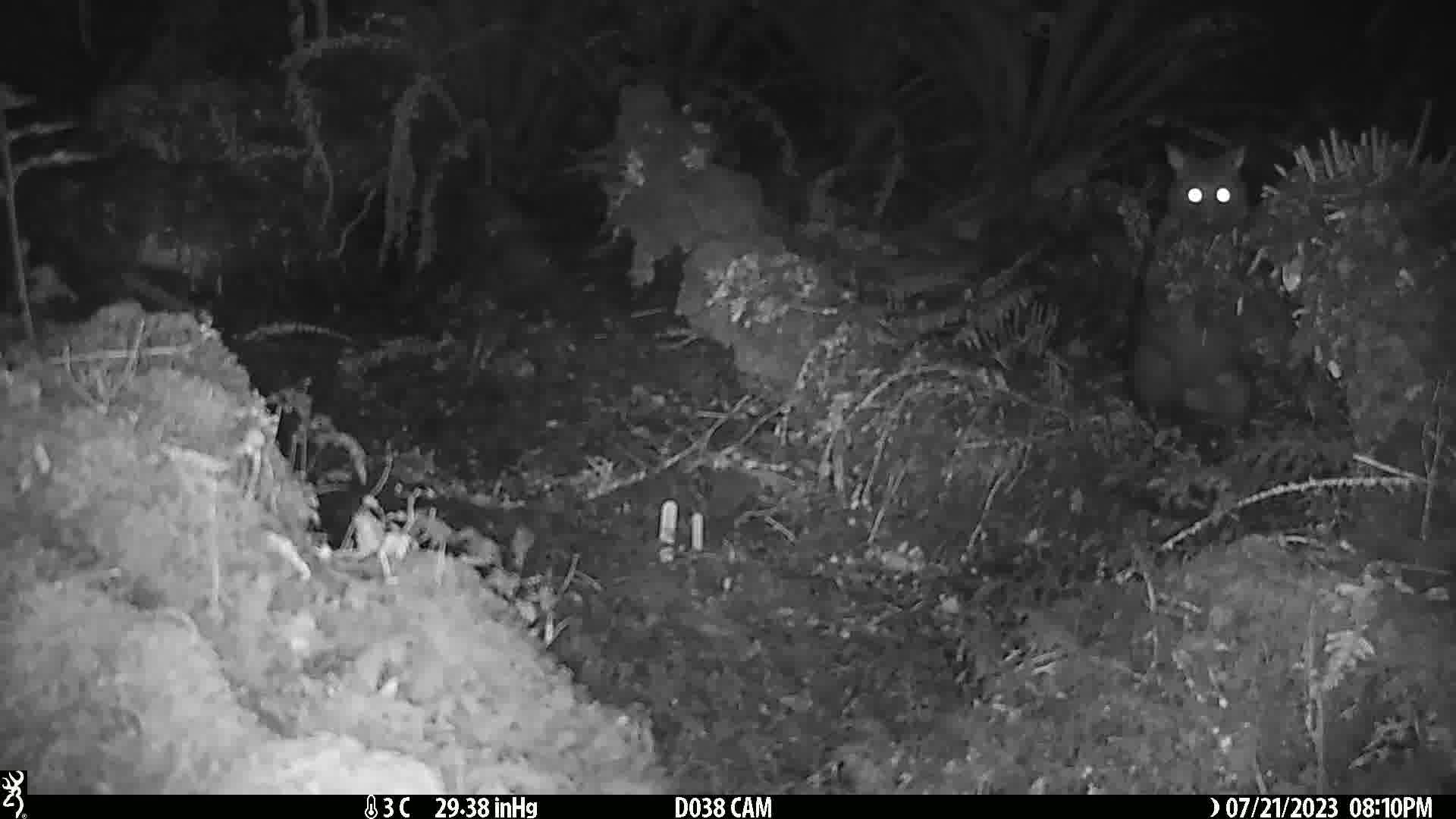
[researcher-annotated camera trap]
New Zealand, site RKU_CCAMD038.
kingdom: Animalia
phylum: Chordata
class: Mammalia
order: Diprotodontia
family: Phalangeridae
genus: Trichosurus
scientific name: Trichosurus vulpecula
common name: common brushtail possum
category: possum